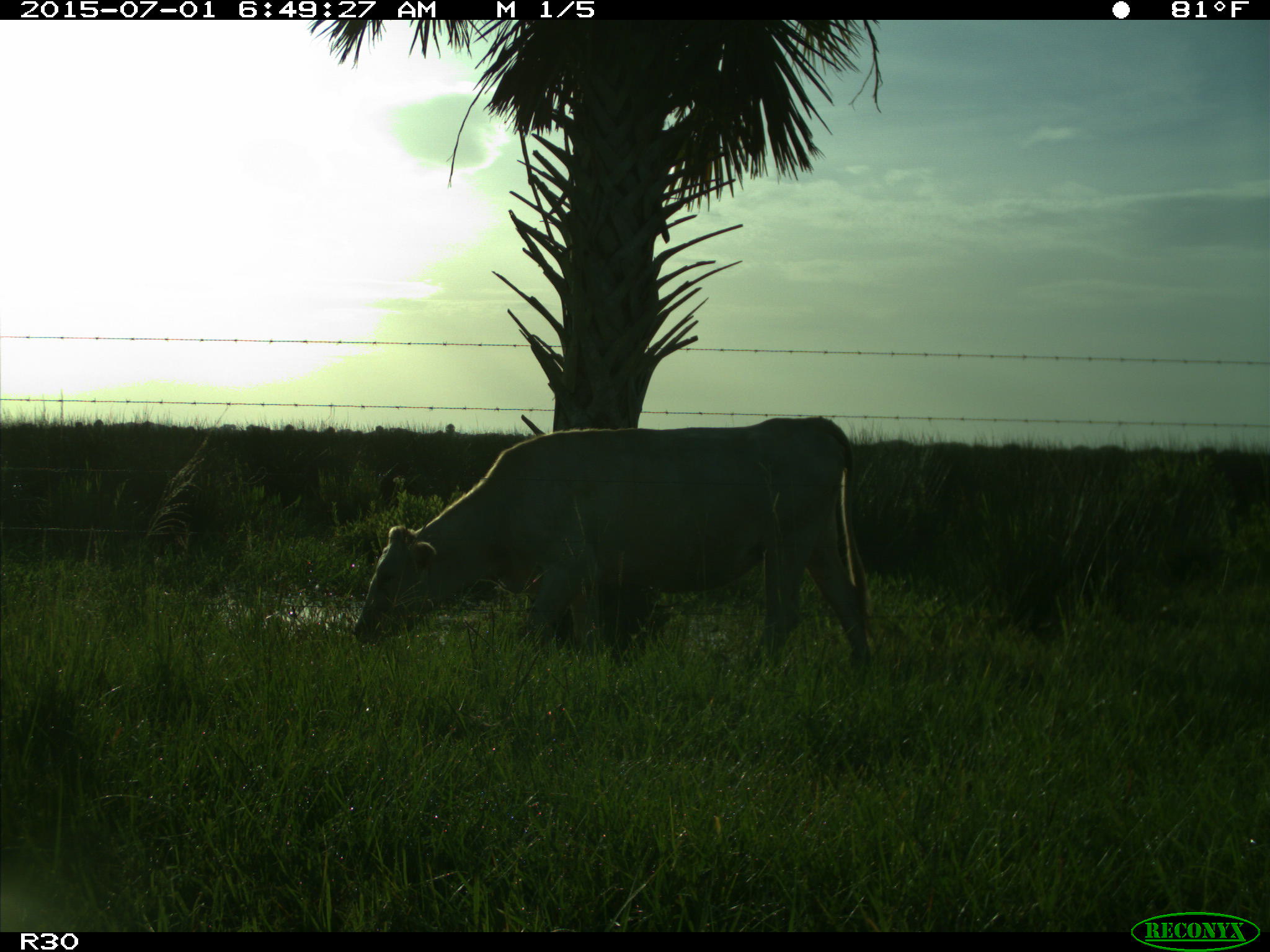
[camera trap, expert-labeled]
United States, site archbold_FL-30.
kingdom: Animalia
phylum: Chordata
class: Mammalia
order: Artiodactyla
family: Bovidae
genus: Bos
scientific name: Bos taurus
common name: domestic cow